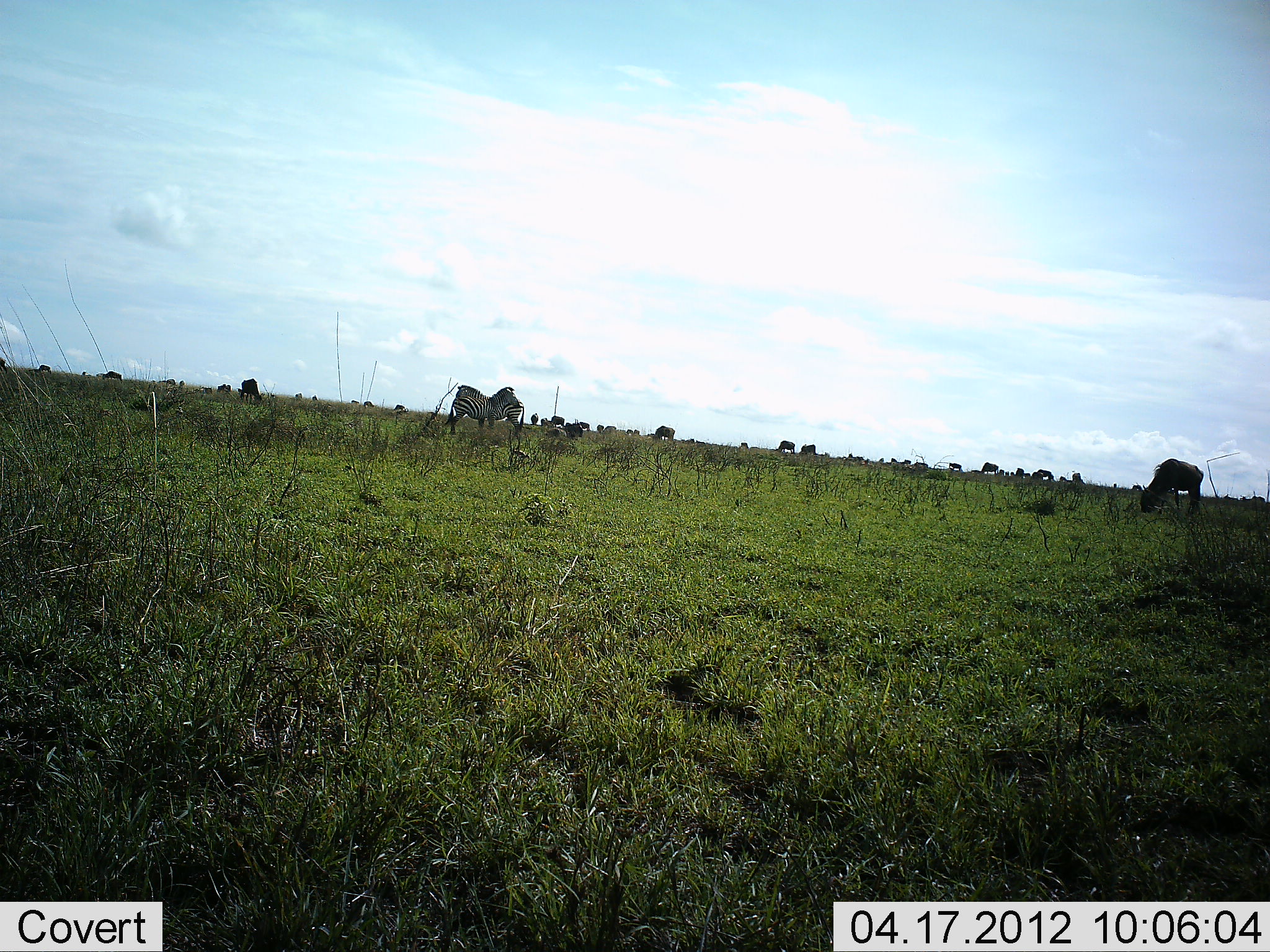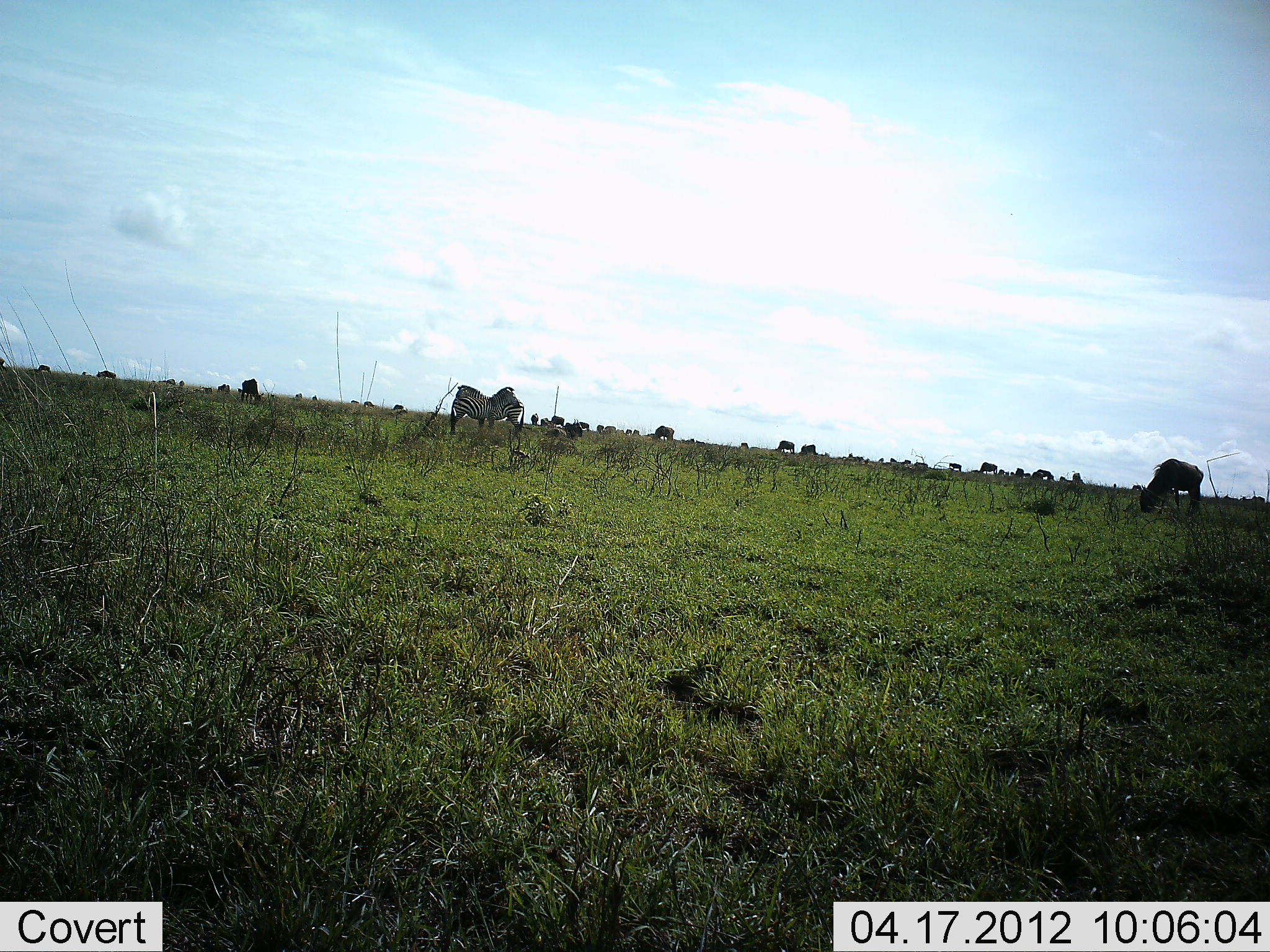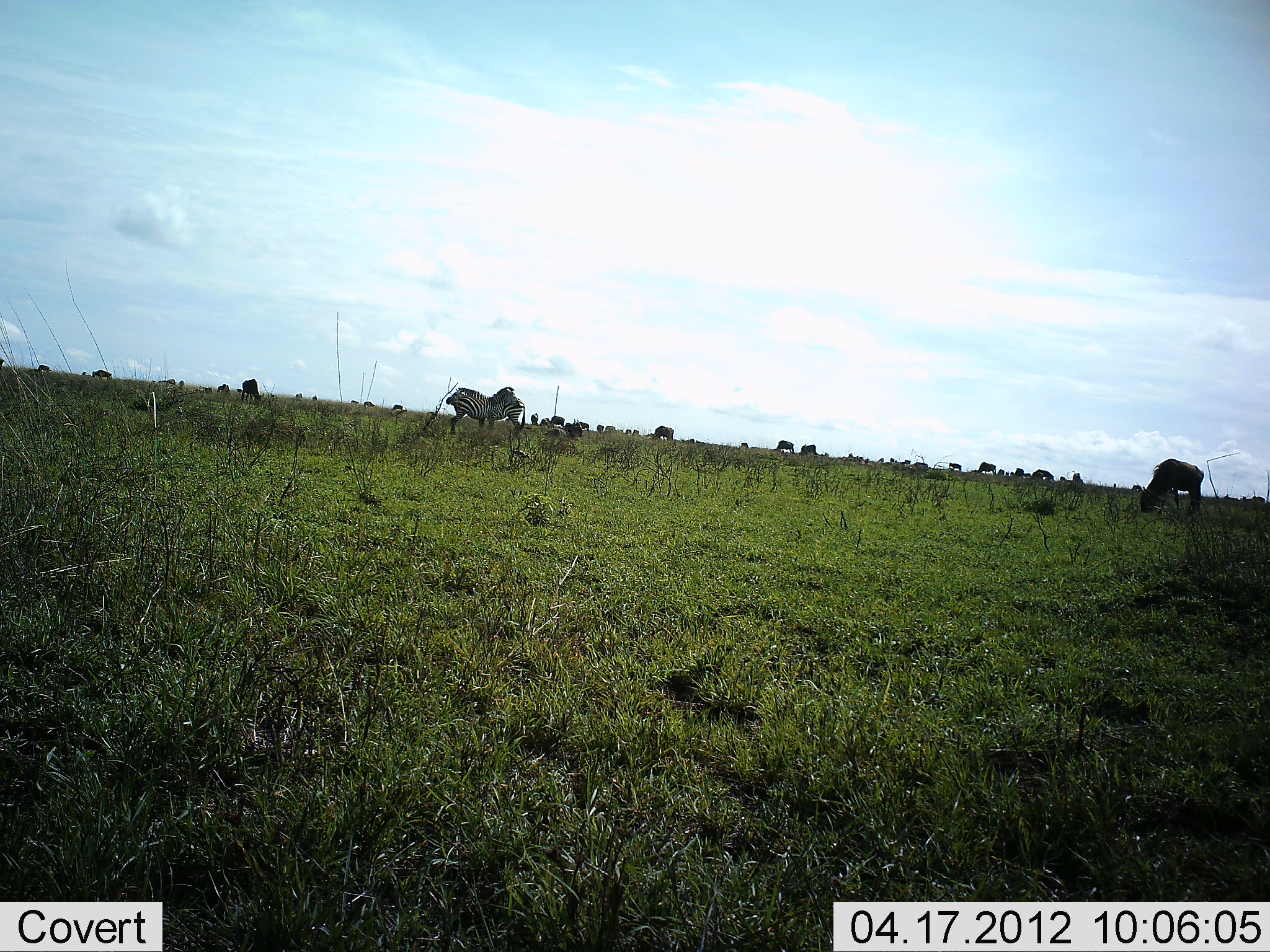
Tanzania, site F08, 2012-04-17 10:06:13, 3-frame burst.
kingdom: Animalia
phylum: Chordata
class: Mammalia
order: Artiodactyla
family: Bovidae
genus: Connochaetes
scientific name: Connochaetes taurinus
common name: blue wildebeest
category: wildebeest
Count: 11-50.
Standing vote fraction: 61%.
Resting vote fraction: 4%.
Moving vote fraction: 22%.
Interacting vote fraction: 0%.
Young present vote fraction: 0%.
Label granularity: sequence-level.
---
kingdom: Animalia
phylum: Chordata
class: Mammalia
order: Perissodactyla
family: Equidae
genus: Equus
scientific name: Equus quagga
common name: plains zebra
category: zebra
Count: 2.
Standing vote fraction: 81%.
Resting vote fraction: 4%.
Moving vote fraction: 4%.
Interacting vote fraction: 15%.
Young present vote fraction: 0%.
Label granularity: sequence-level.